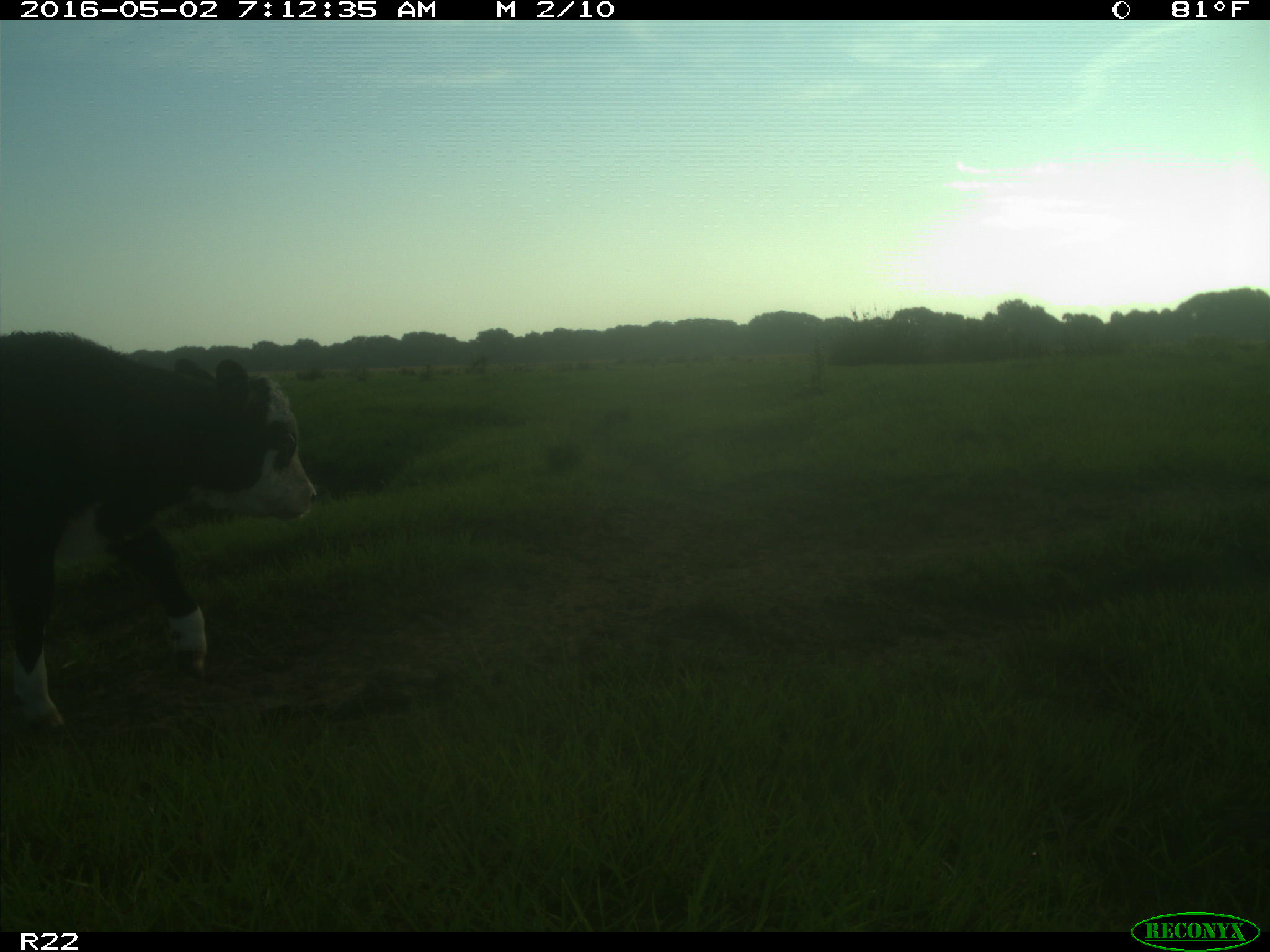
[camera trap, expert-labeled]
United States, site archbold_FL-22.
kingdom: Animalia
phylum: Chordata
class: Mammalia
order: Artiodactyla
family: Bovidae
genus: Bos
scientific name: Bos taurus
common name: domestic cow